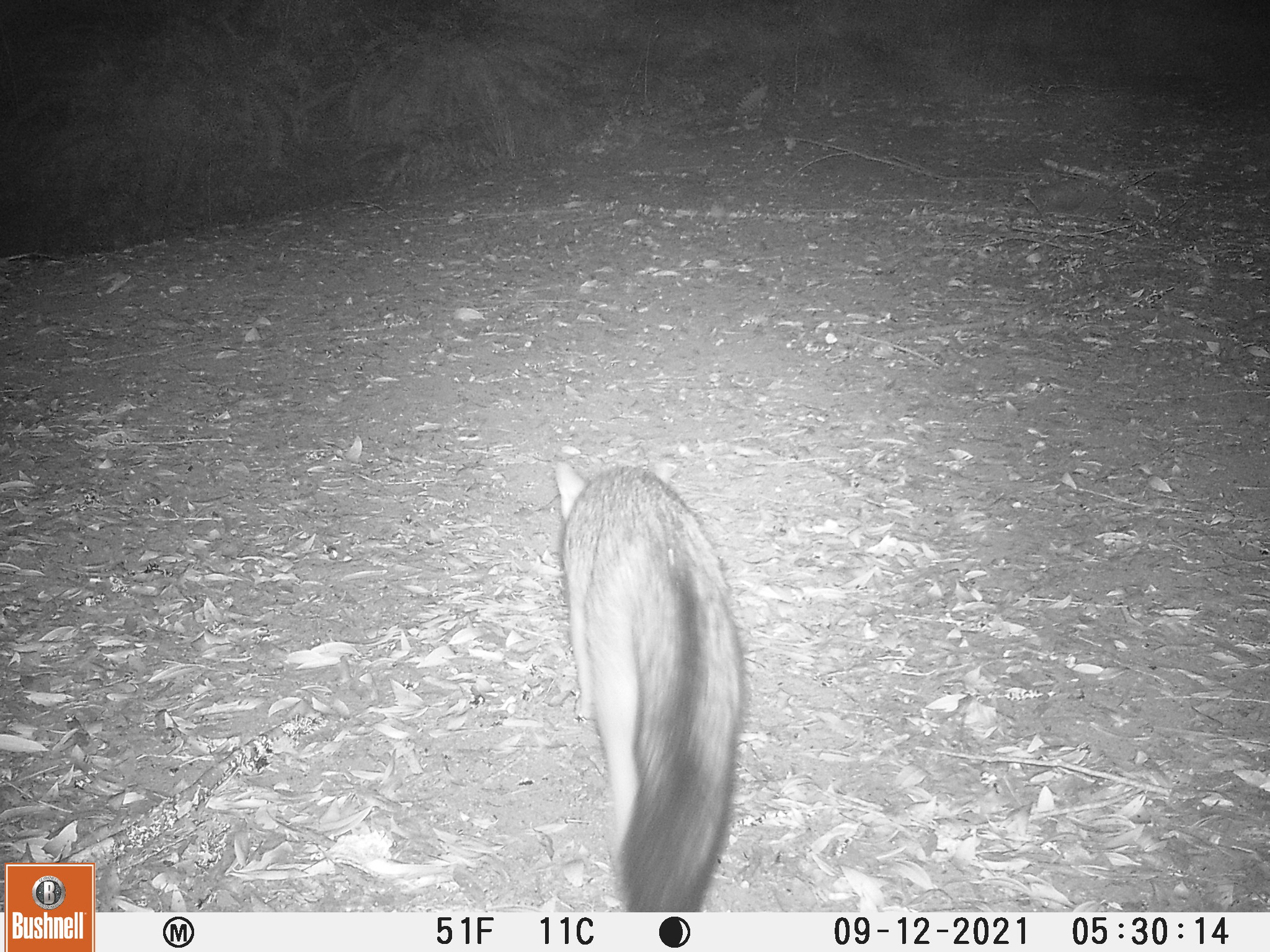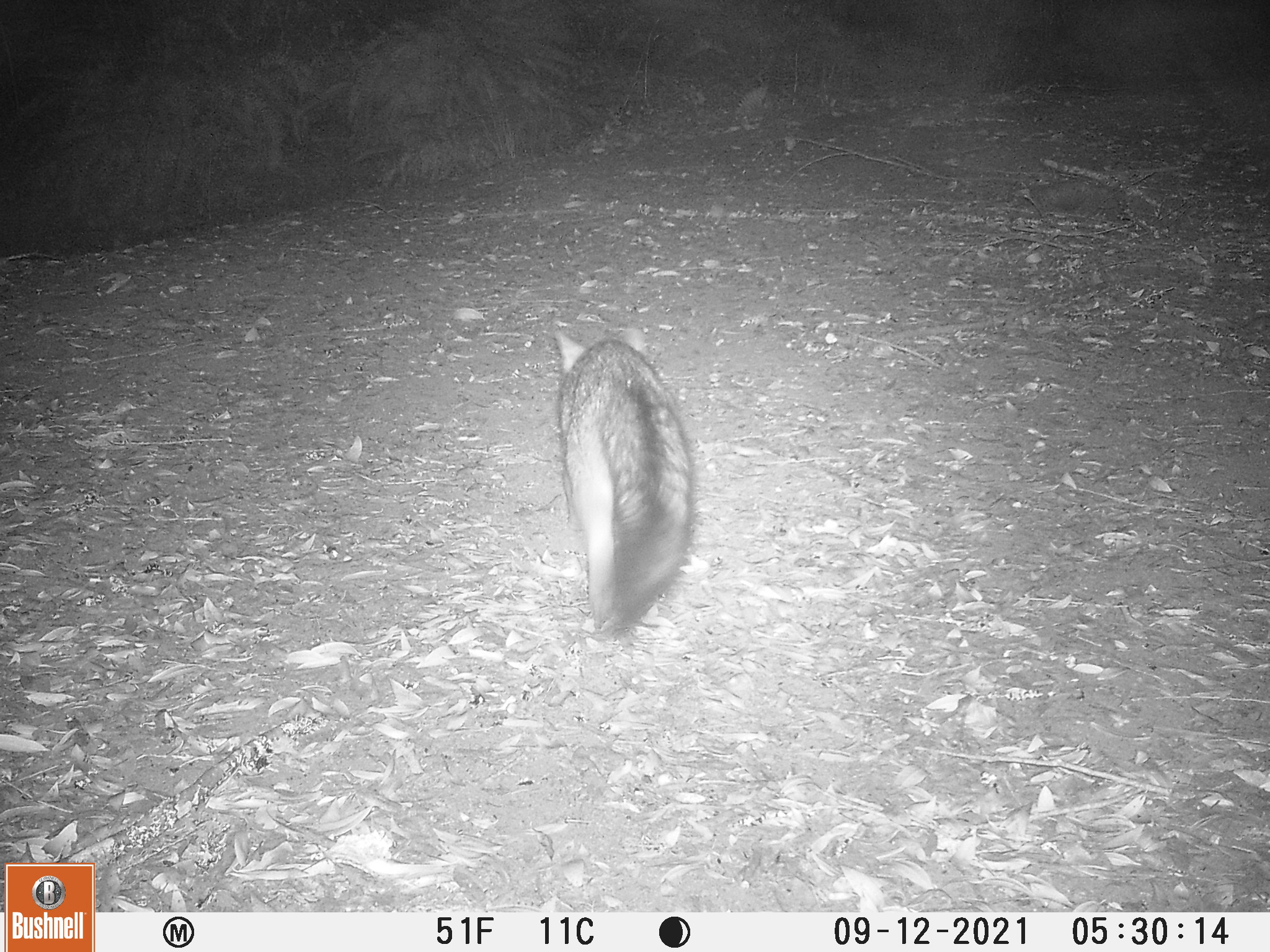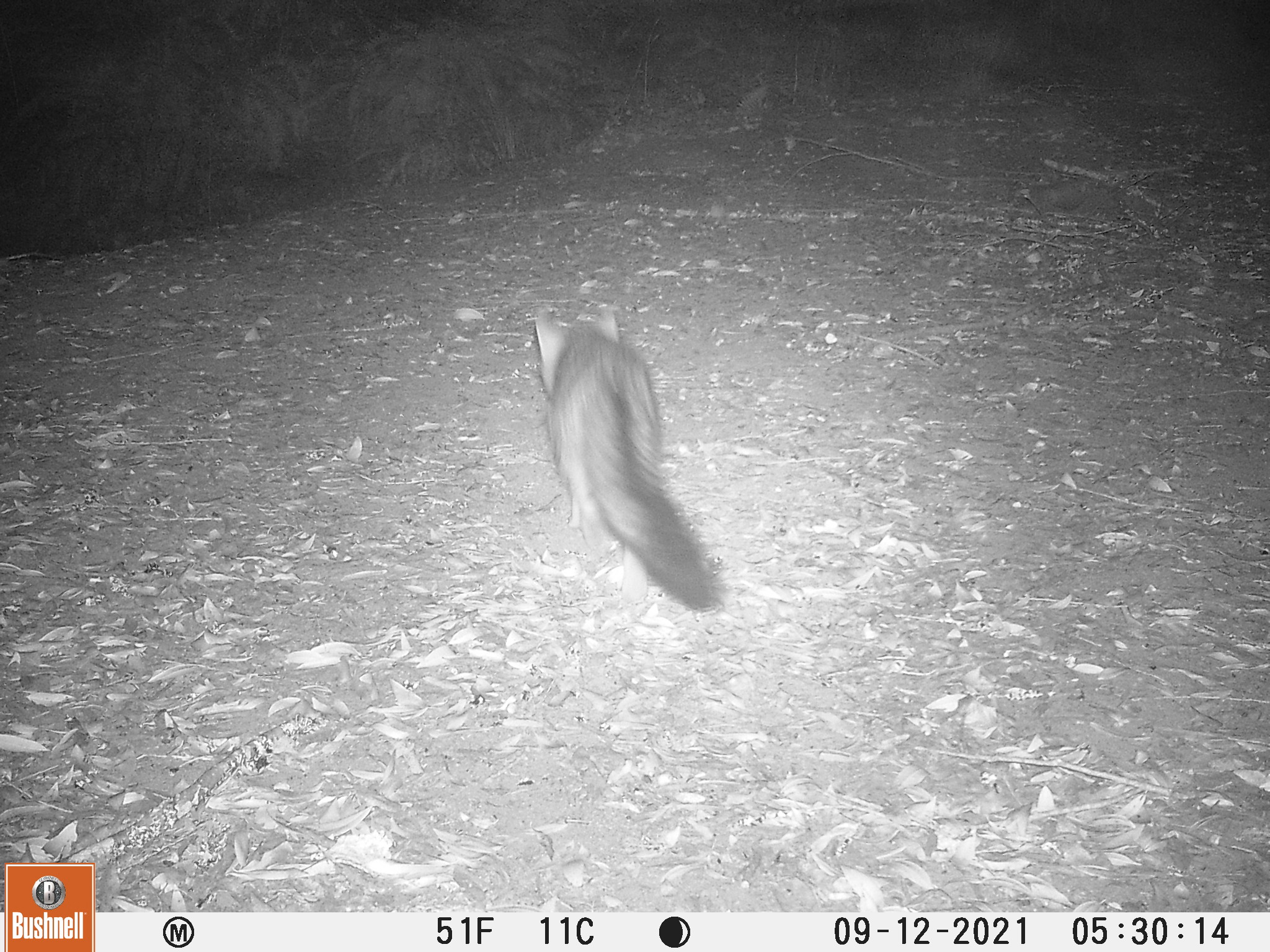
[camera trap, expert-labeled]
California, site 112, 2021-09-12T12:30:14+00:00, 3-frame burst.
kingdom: Animalia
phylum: Chordata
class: Mammalia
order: Carnivora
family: Canidae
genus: Urocyon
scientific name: Urocyon cinereoargenteus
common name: gray fox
Gray fox (Urocyon cinereoargenteus).